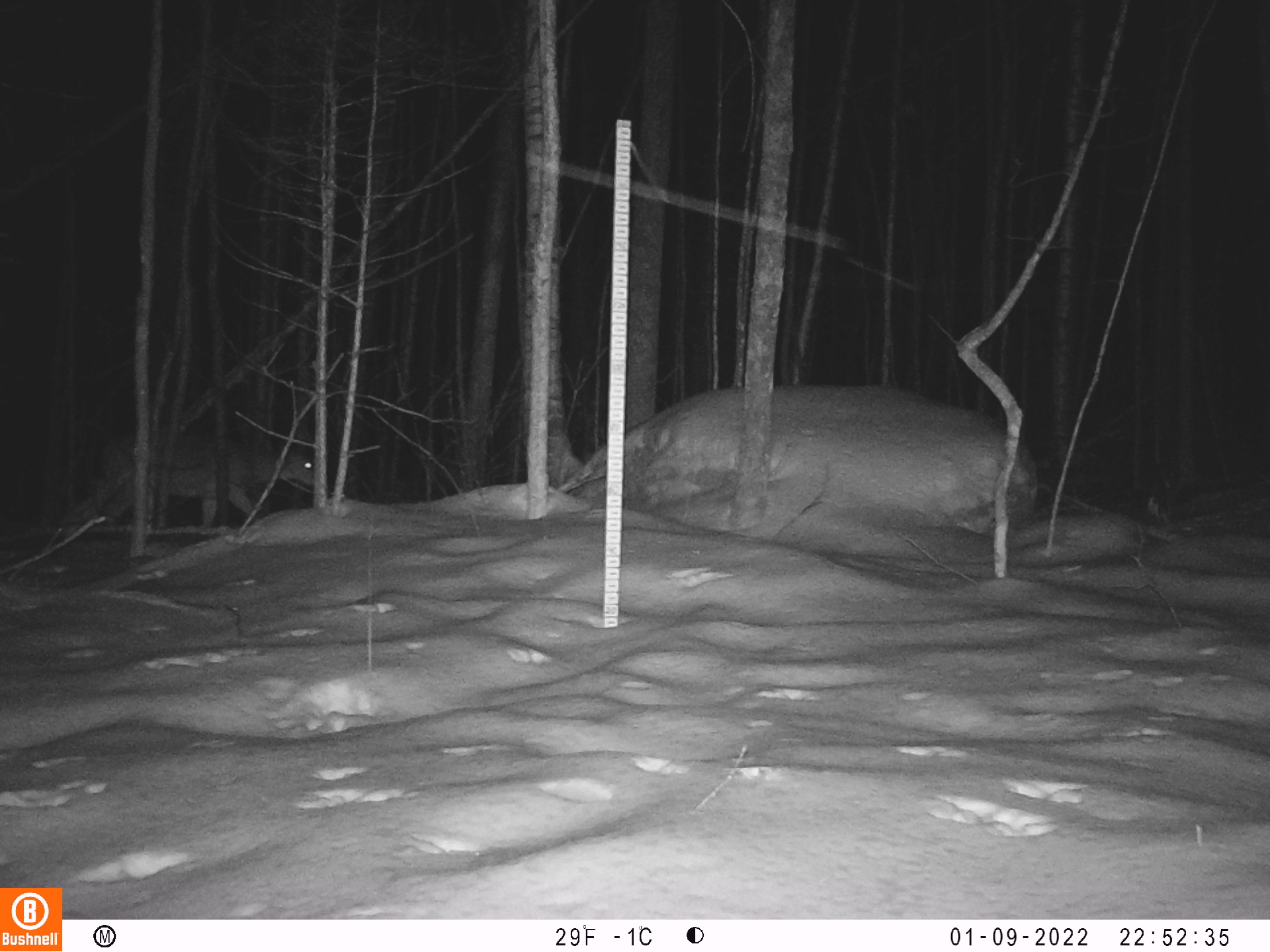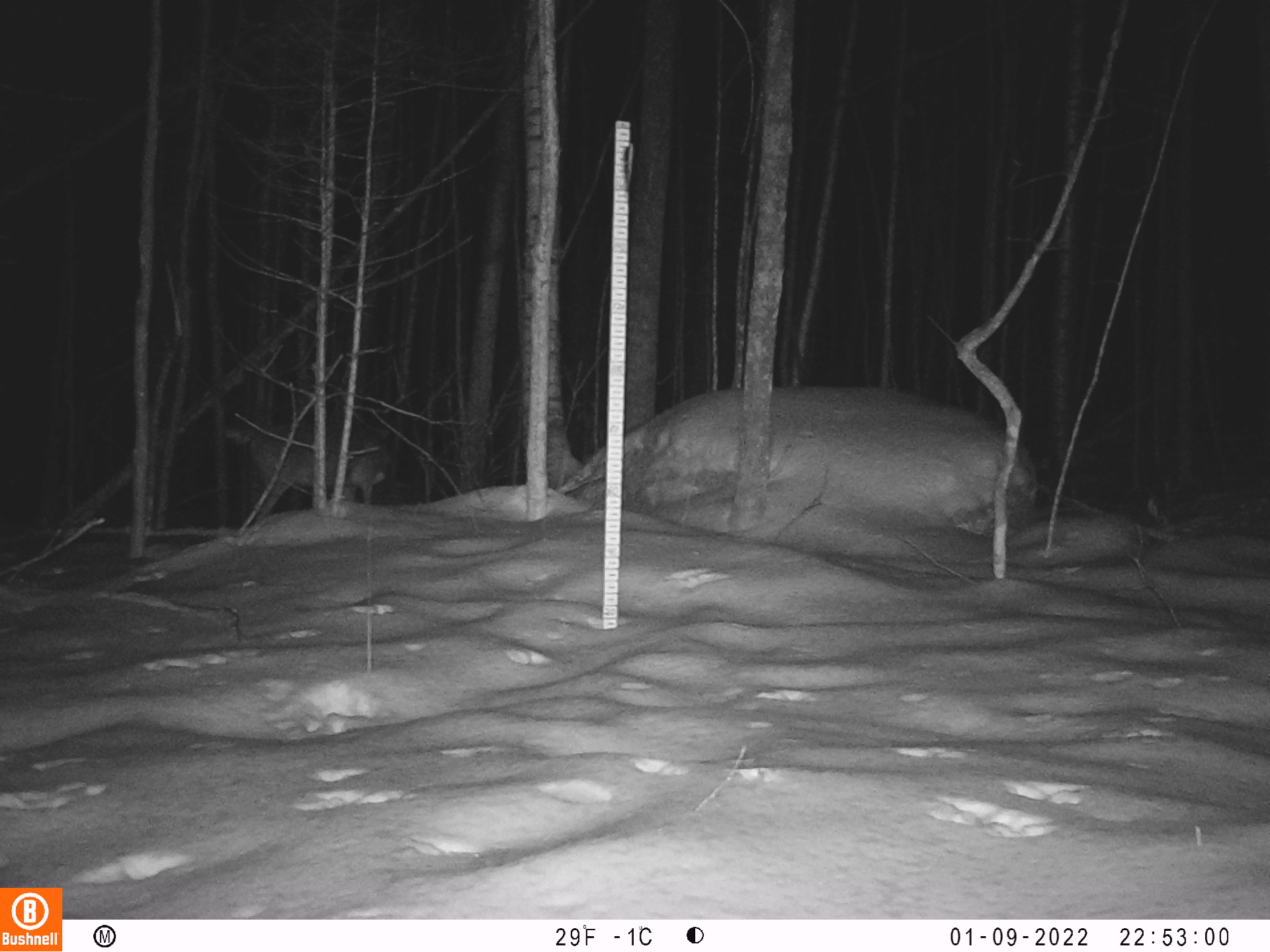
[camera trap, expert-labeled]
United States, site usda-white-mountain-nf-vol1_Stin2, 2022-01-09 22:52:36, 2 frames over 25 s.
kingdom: Animalia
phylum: Chordata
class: Mammalia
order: Artiodactyla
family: Cervidae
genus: Odocoileus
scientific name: Odocoileus virginianus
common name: white-tailed deer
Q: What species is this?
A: White-tailed deer (Odocoileus virginianus).